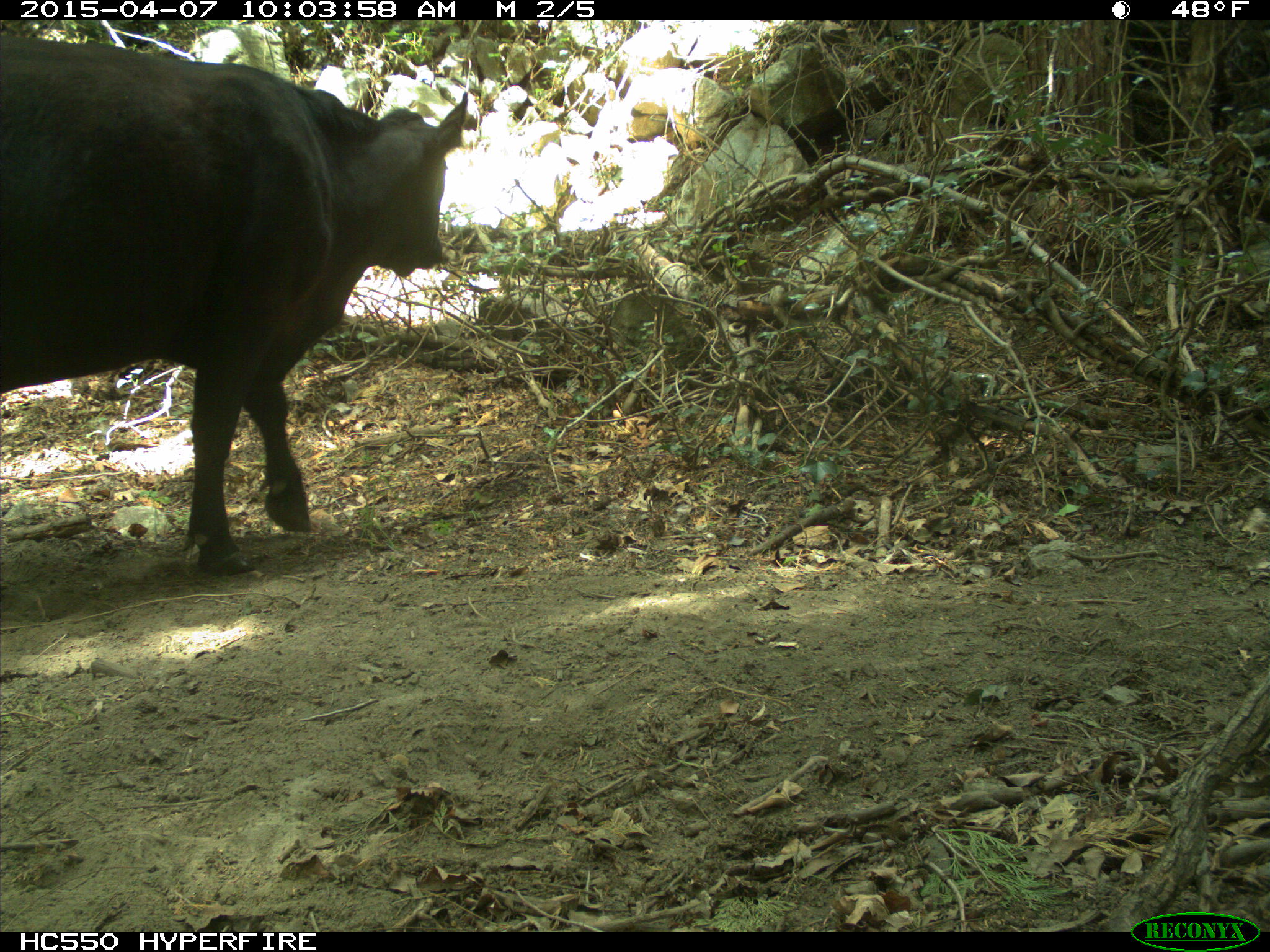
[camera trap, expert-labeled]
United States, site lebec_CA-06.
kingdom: Animalia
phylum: Chordata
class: Mammalia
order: Artiodactyla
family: Bovidae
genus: Bos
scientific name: Bos taurus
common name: domestic cow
Bos taurus (domestic cow).